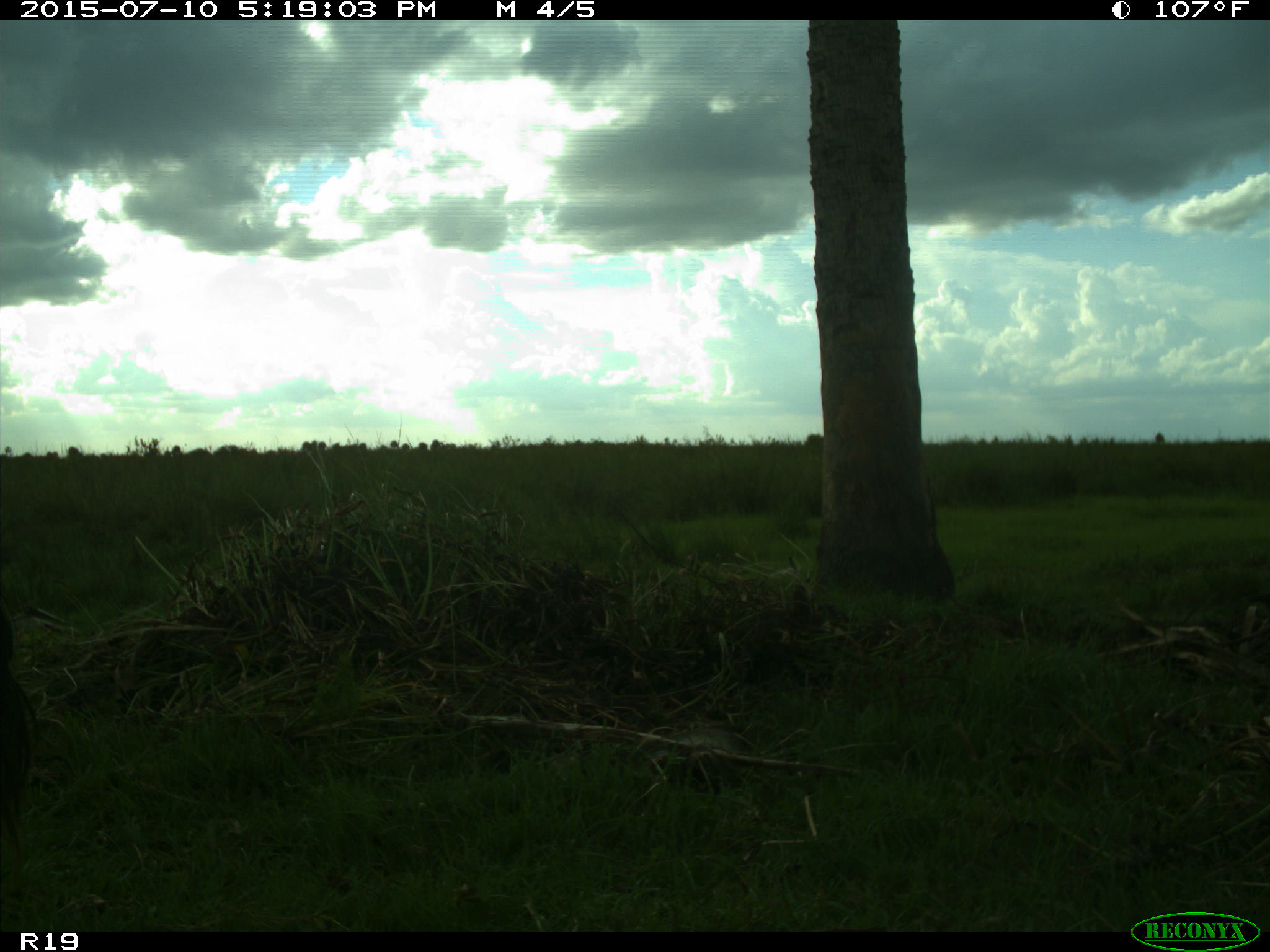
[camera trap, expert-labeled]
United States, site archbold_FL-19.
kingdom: Animalia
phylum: Chordata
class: Mammalia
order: Artiodactyla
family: Bovidae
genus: Bos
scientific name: Bos taurus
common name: domestic cow